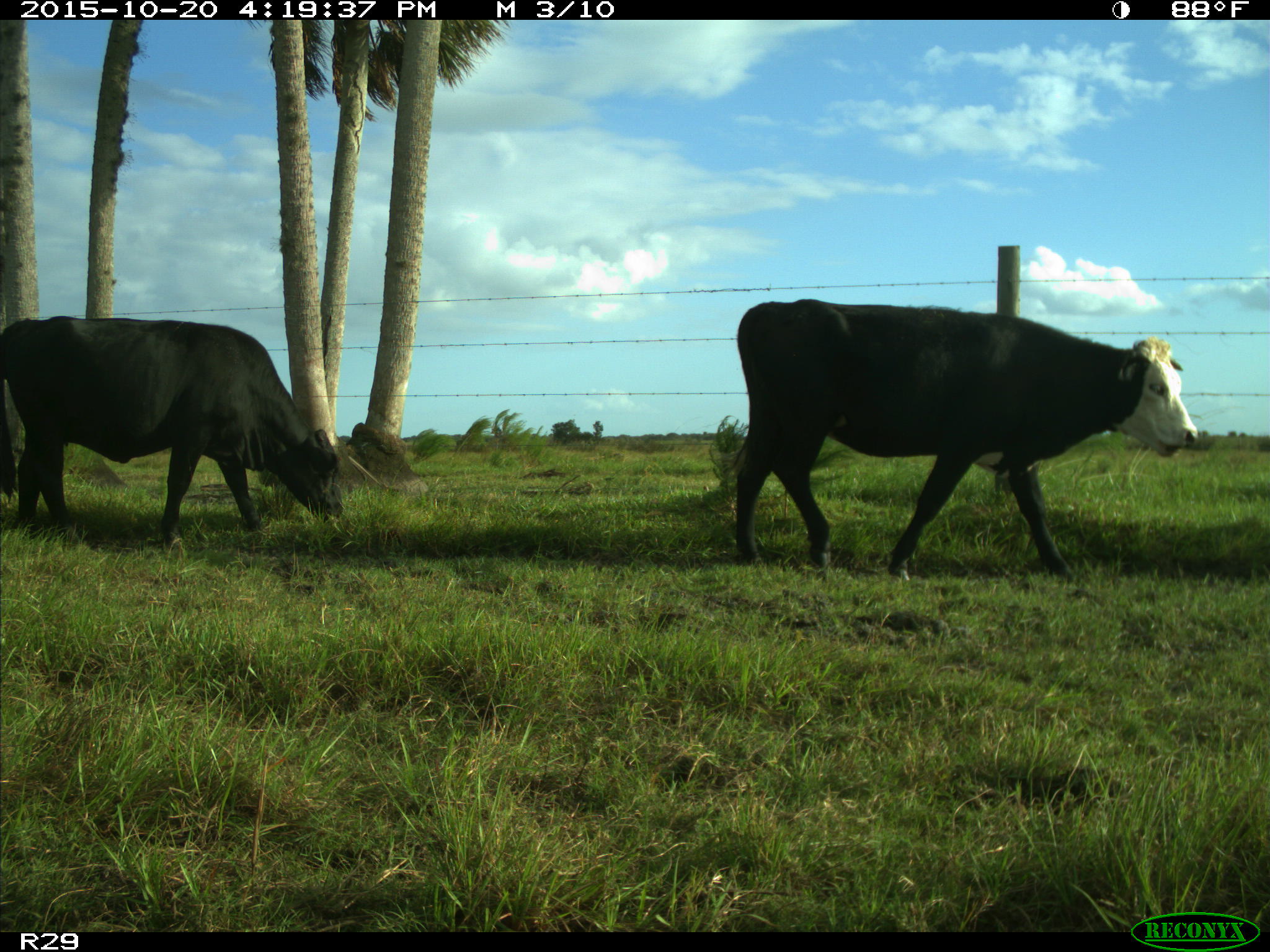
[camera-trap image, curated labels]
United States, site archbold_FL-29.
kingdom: Animalia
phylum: Chordata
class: Mammalia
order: Artiodactyla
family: Bovidae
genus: Bos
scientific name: Bos taurus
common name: domestic cow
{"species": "Bos taurus (domestic cow)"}